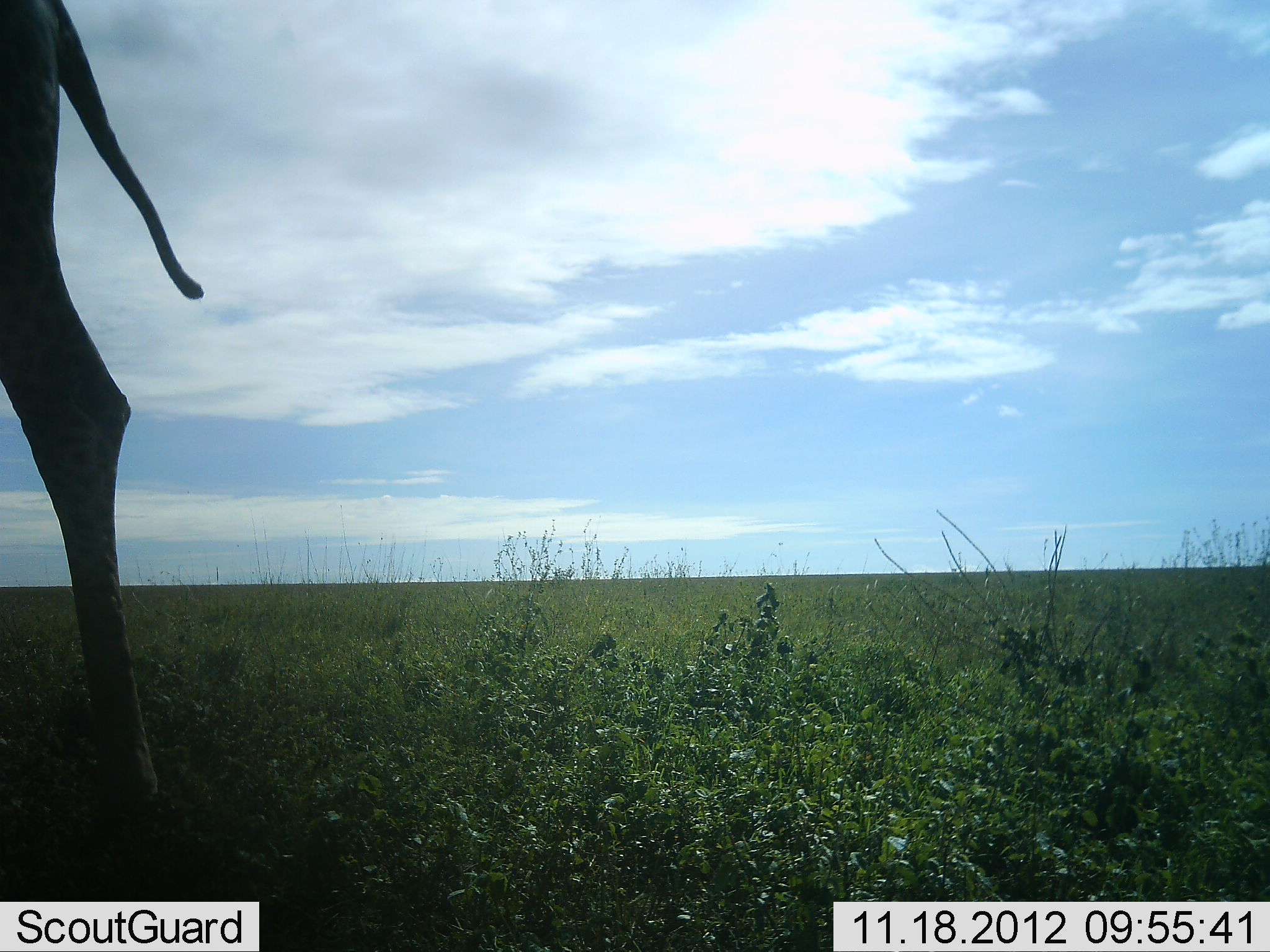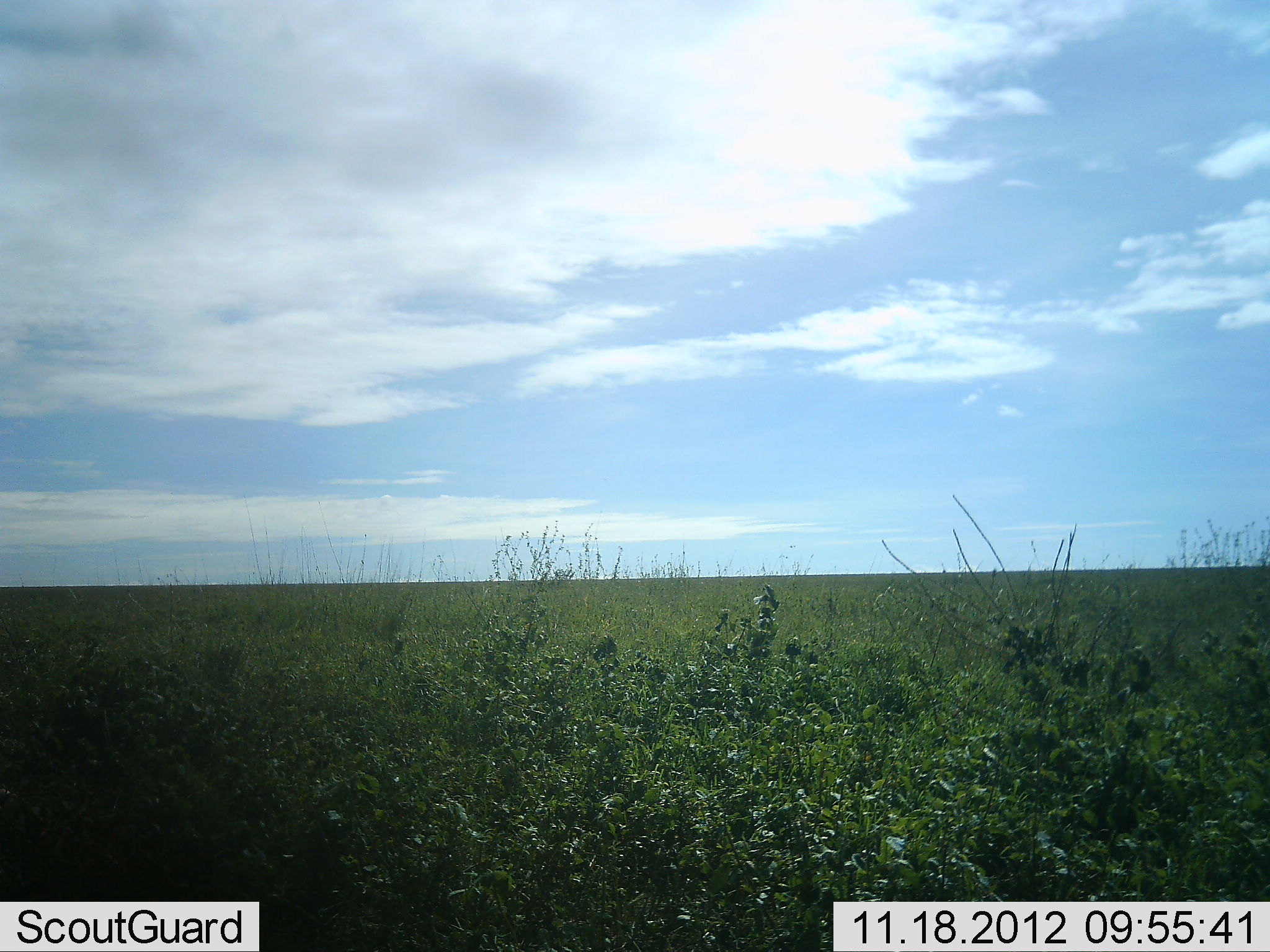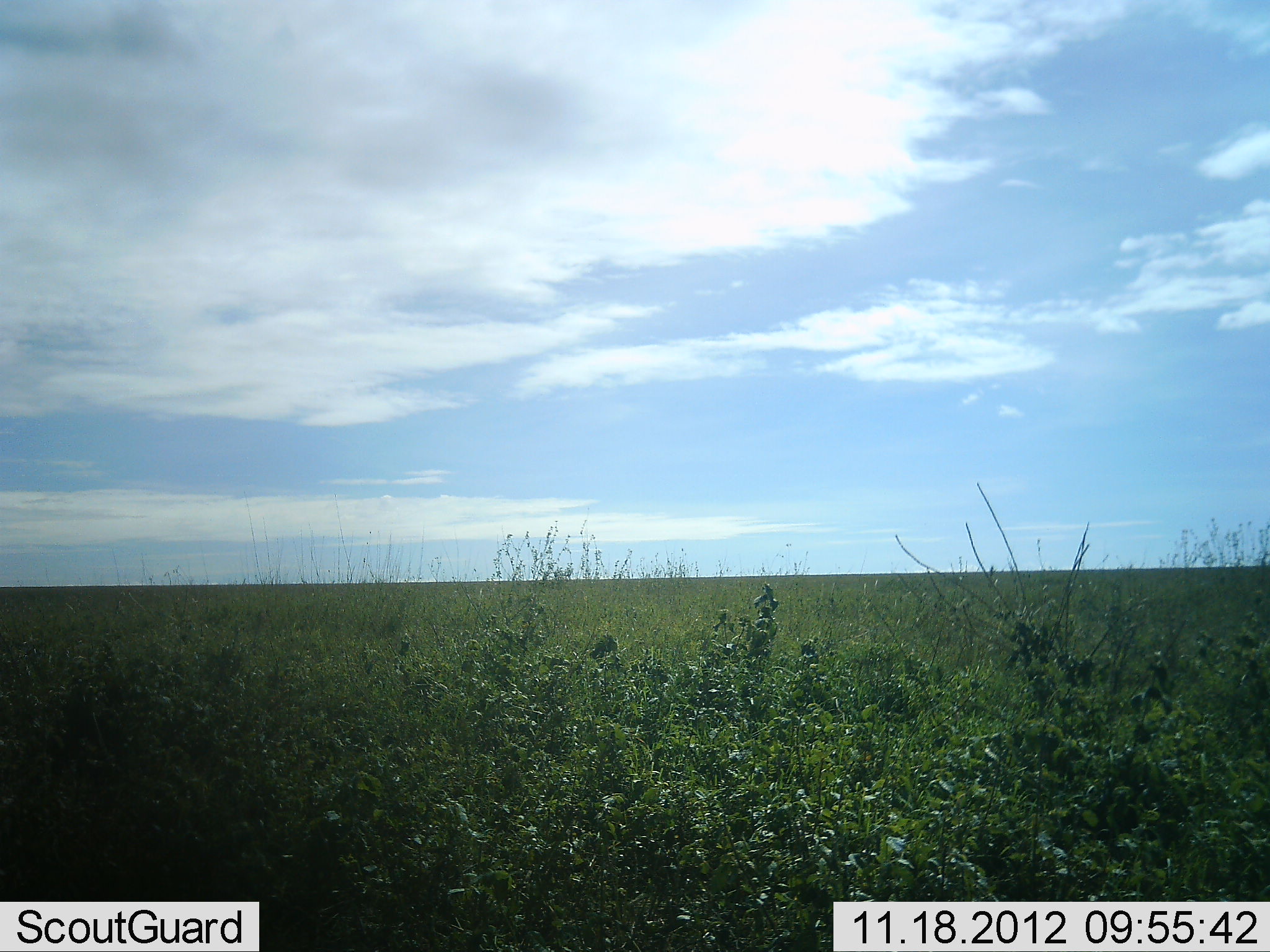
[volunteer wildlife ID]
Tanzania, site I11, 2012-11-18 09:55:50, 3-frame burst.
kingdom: Animalia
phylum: Chordata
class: Mammalia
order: Artiodactyla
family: Giraffidae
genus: Giraffa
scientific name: Giraffa camelopardalis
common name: giraffe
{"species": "giraffe (Giraffa camelopardalis)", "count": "1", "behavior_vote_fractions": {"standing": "0%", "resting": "0%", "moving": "100%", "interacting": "0%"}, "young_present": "0%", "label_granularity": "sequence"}